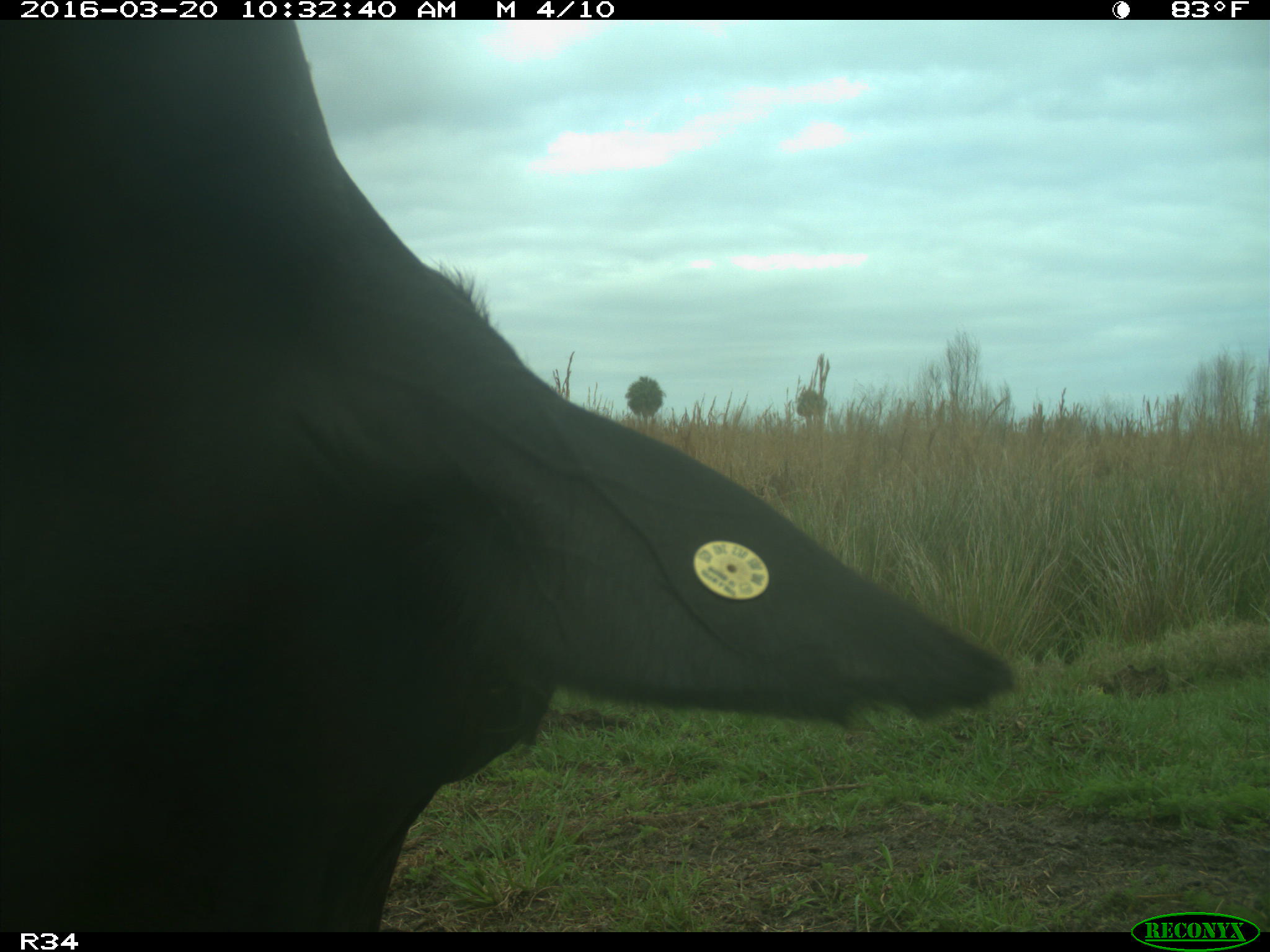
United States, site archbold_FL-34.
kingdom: Animalia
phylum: Chordata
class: Mammalia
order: Artiodactyla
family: Bovidae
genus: Bos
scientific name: Bos taurus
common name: domestic cow